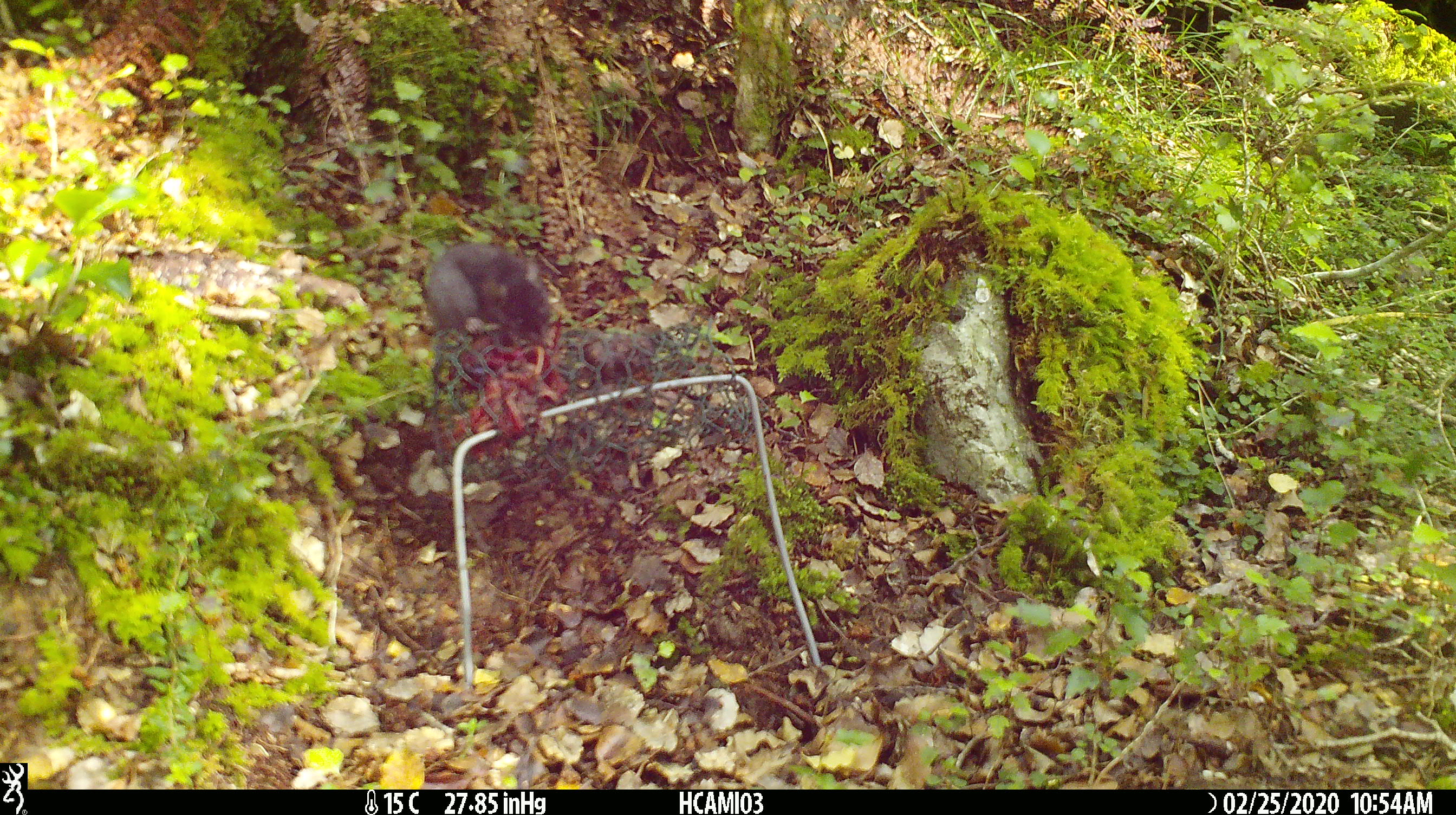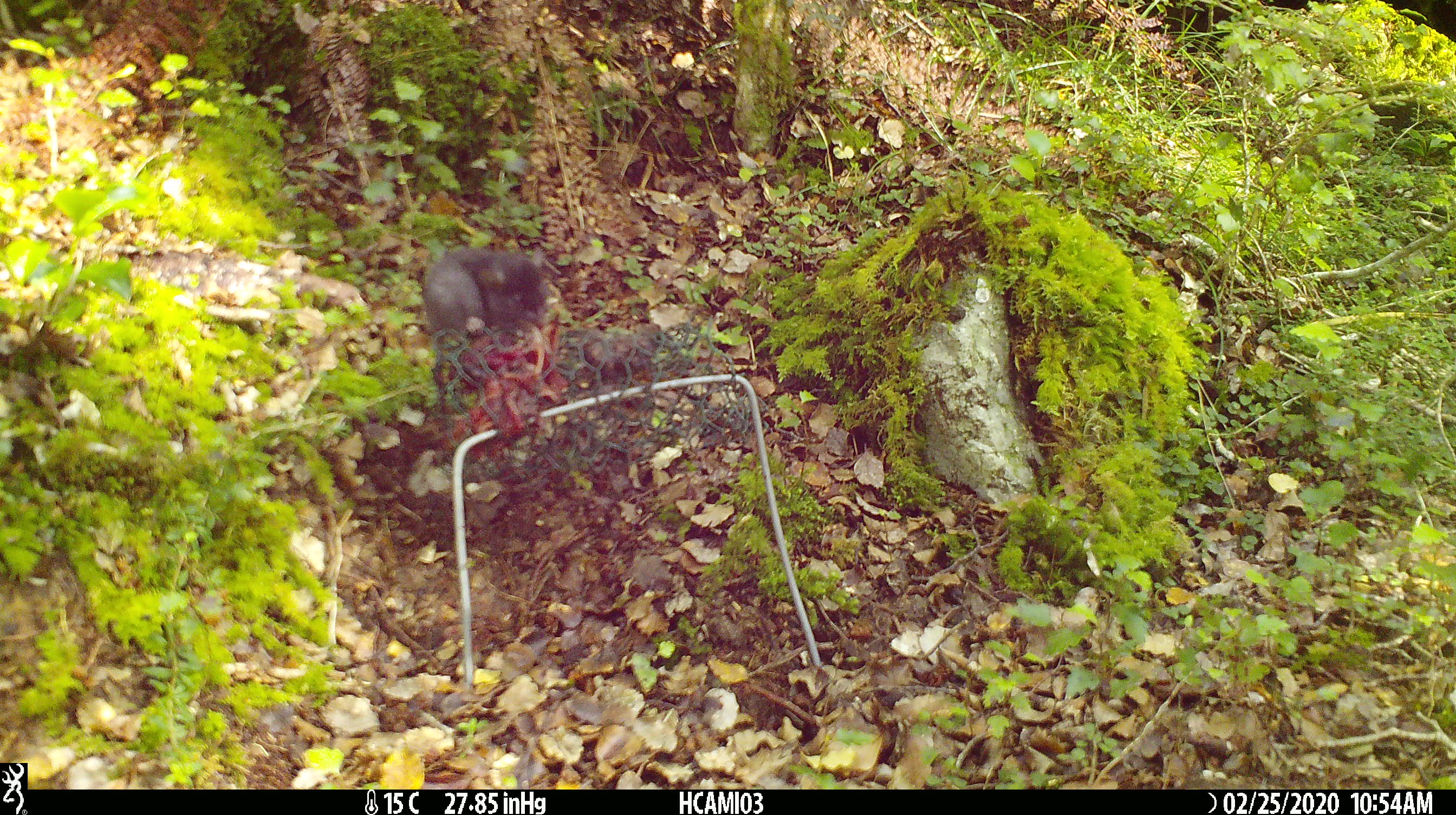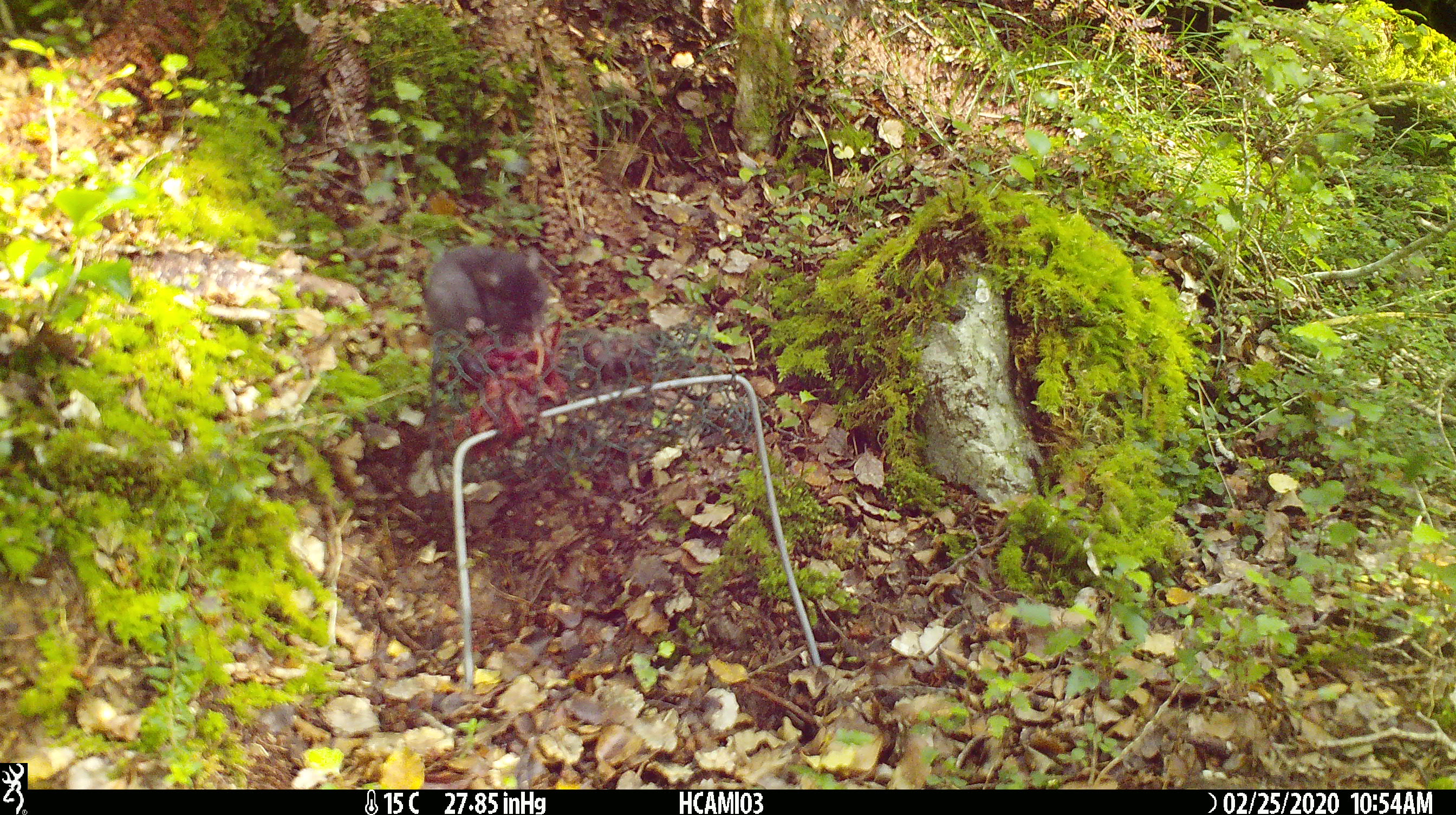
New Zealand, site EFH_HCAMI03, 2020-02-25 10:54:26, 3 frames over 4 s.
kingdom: Animalia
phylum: Chordata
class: Mammalia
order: Rodentia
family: Muridae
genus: Mus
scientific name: Mus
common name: mouse